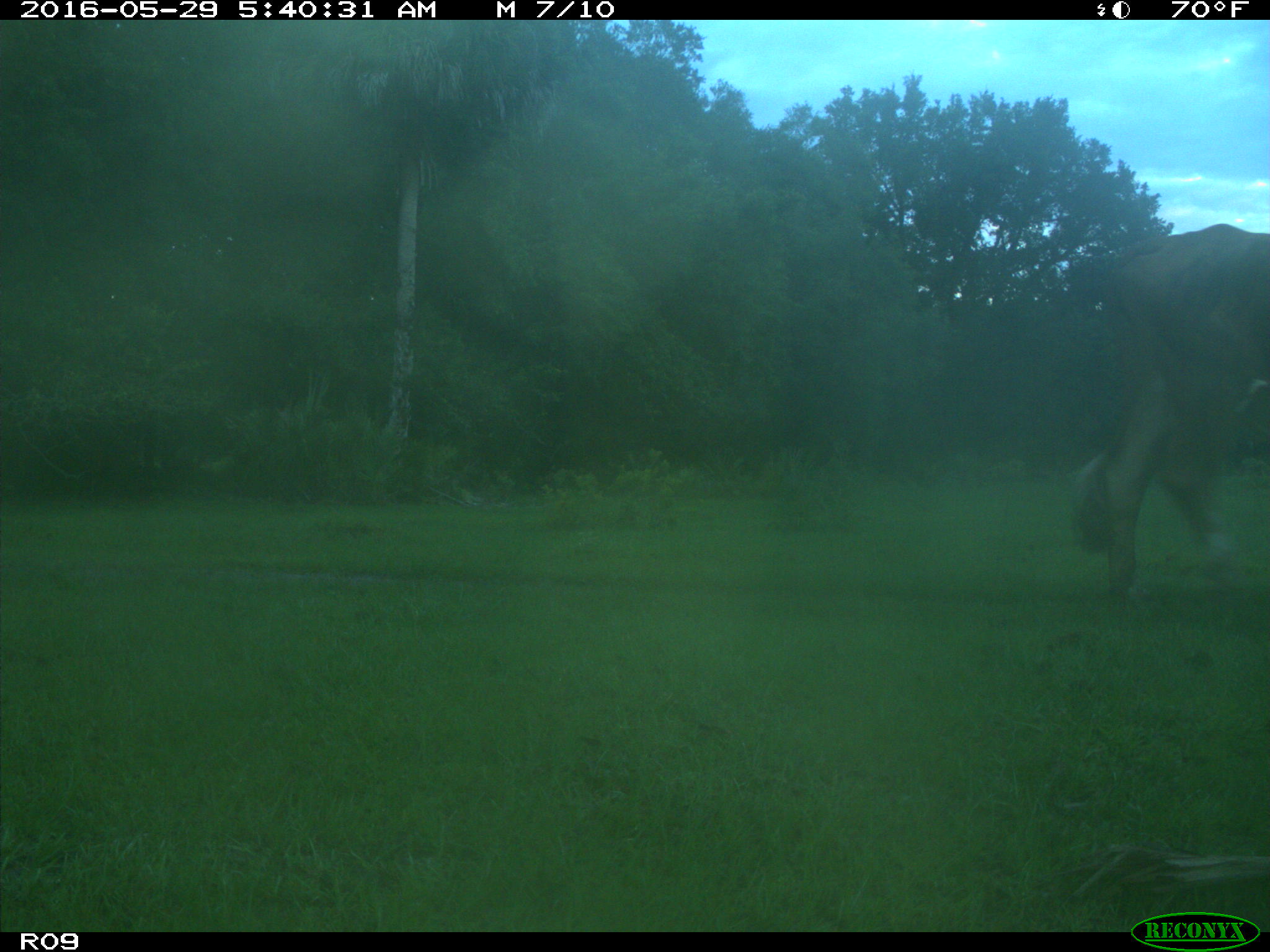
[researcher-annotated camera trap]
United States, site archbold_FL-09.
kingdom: Animalia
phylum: Chordata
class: Mammalia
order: Artiodactyla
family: Bovidae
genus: Bos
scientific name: Bos taurus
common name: domestic cow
Bos taurus (domestic cow).